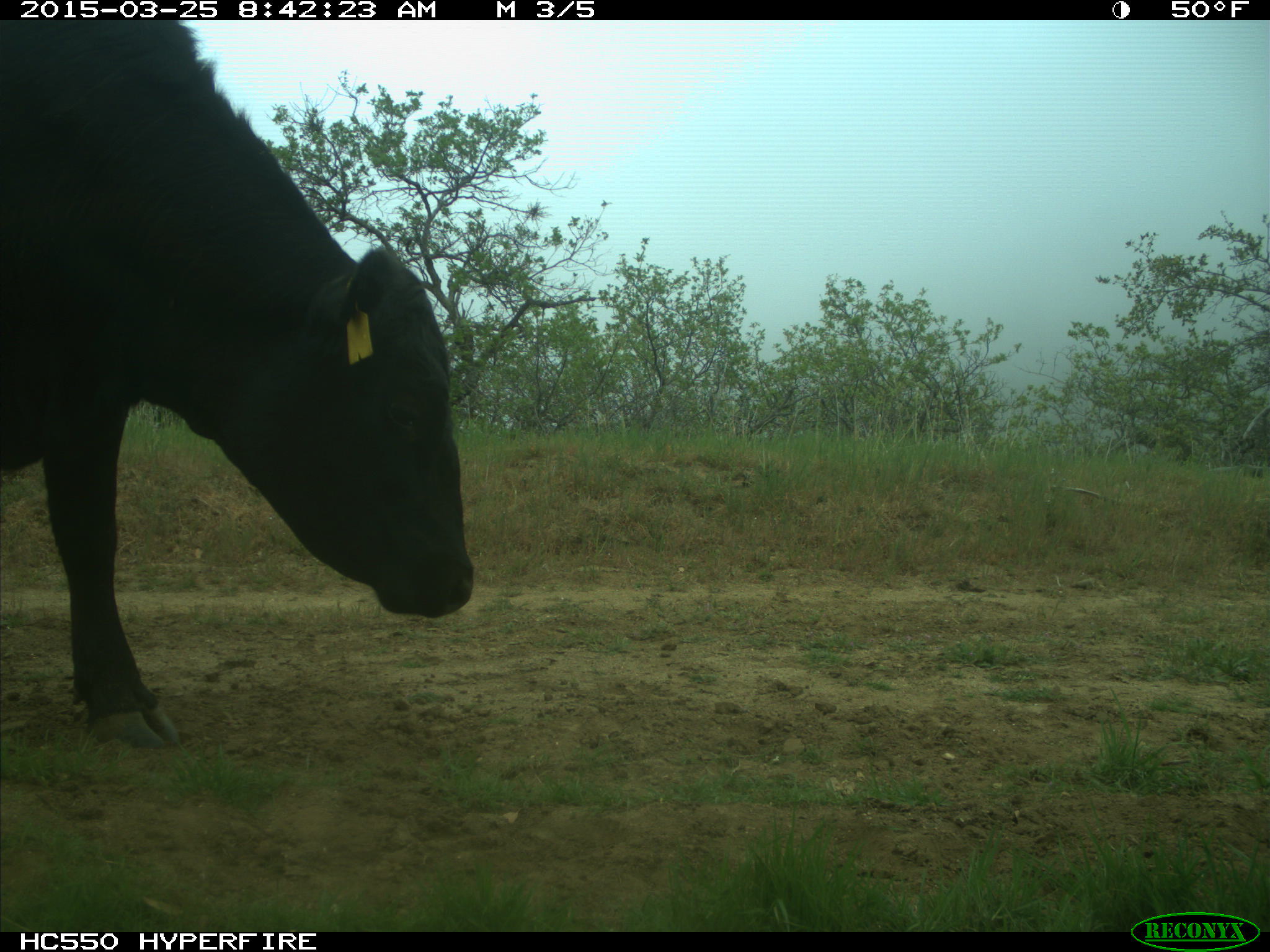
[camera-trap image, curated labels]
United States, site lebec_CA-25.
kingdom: Animalia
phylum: Chordata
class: Mammalia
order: Artiodactyla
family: Bovidae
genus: Bos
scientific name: Bos taurus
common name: domestic cow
Bos taurus (domestic cow).